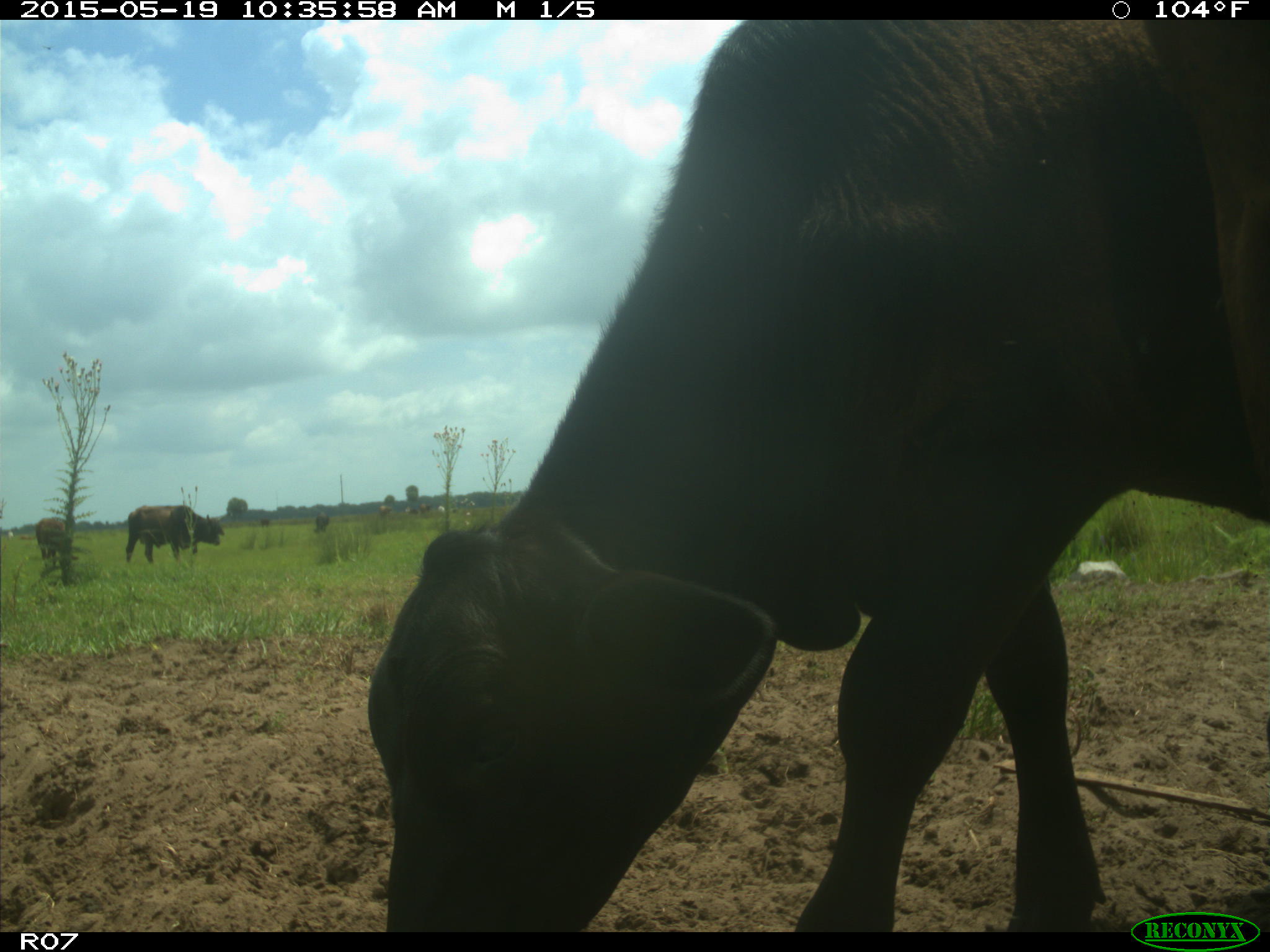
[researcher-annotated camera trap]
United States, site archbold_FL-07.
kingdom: Animalia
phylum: Chordata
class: Mammalia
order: Artiodactyla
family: Bovidae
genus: Bos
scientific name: Bos taurus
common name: domestic cow